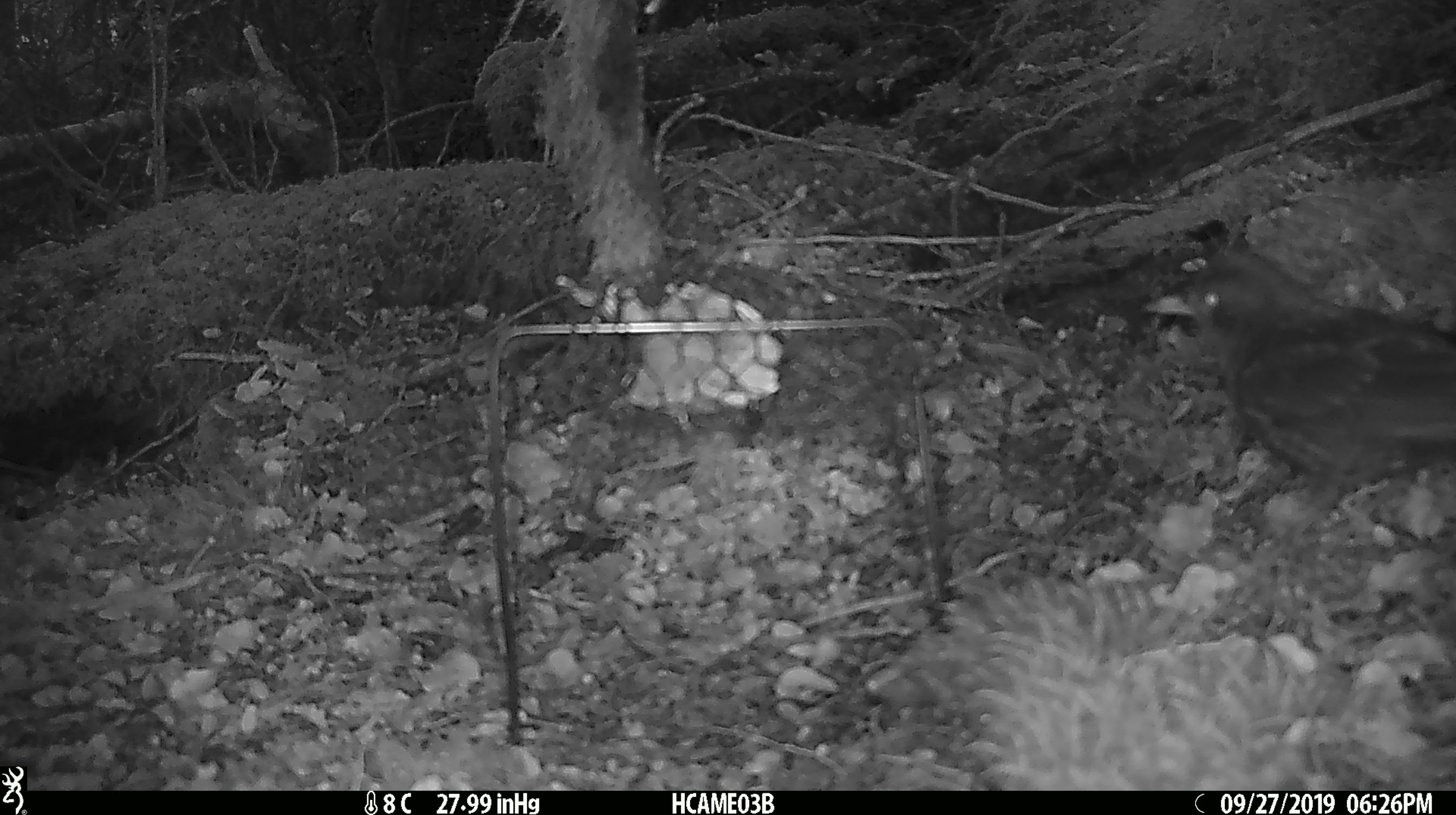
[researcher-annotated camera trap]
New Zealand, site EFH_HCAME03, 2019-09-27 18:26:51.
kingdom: Animalia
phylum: Chordata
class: Aves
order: Passeriformes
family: Turdidae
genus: Turdus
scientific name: Turdus merula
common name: eurasian blackbird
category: blackbird